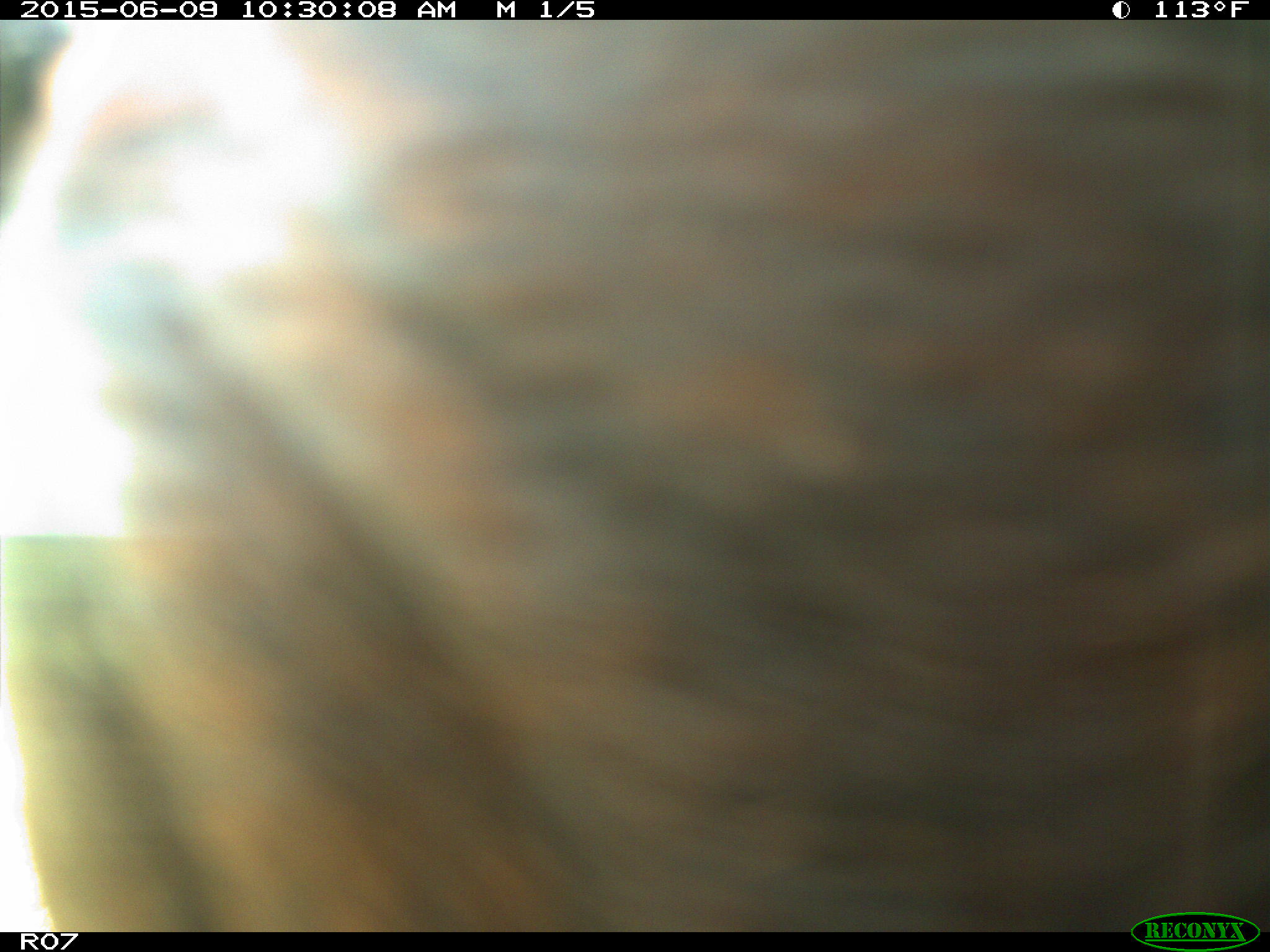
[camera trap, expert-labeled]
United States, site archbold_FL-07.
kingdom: Animalia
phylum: Chordata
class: Mammalia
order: Artiodactyla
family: Bovidae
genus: Bos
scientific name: Bos taurus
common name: domestic cow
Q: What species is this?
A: Bos taurus (domestic cow).